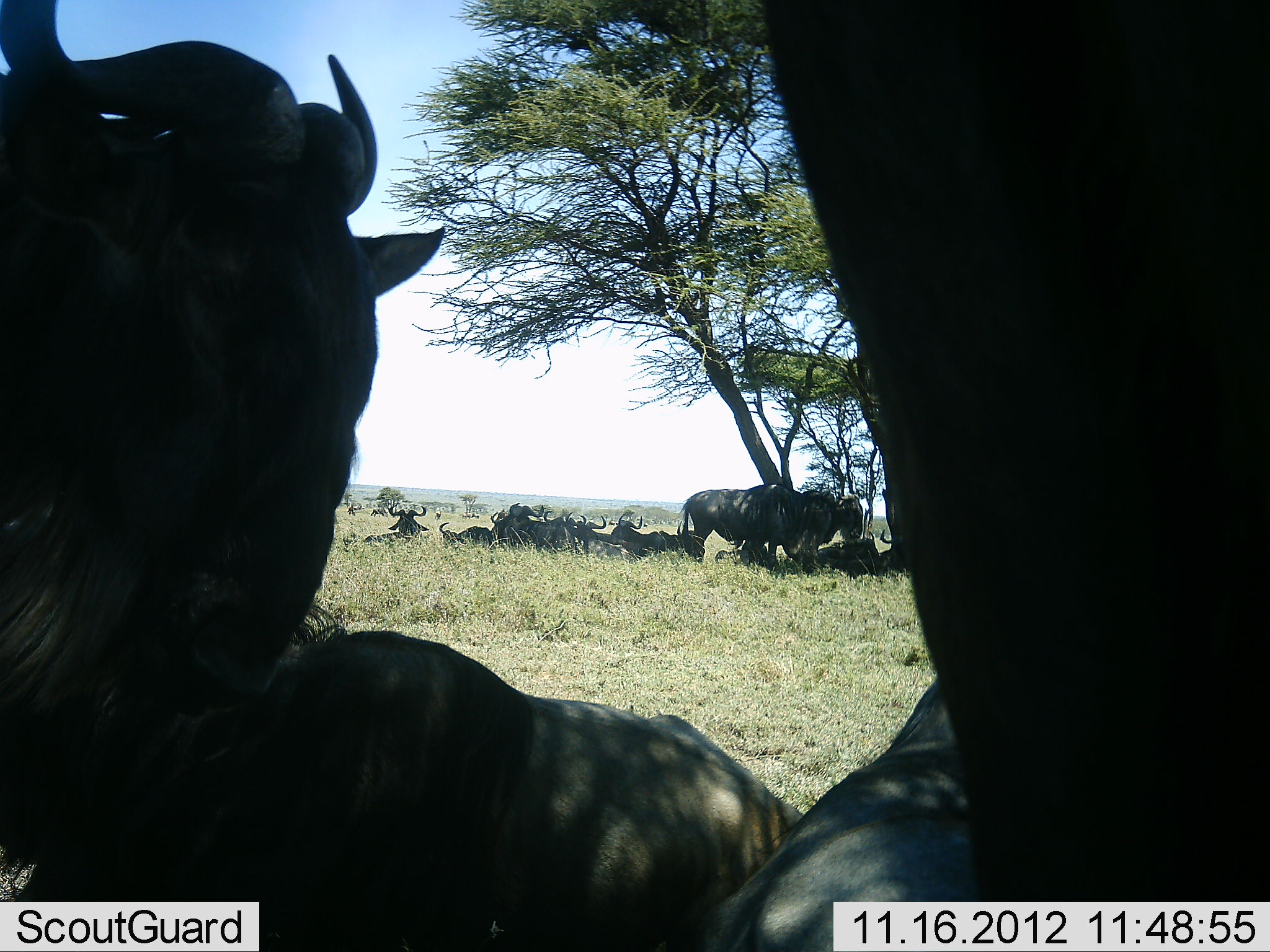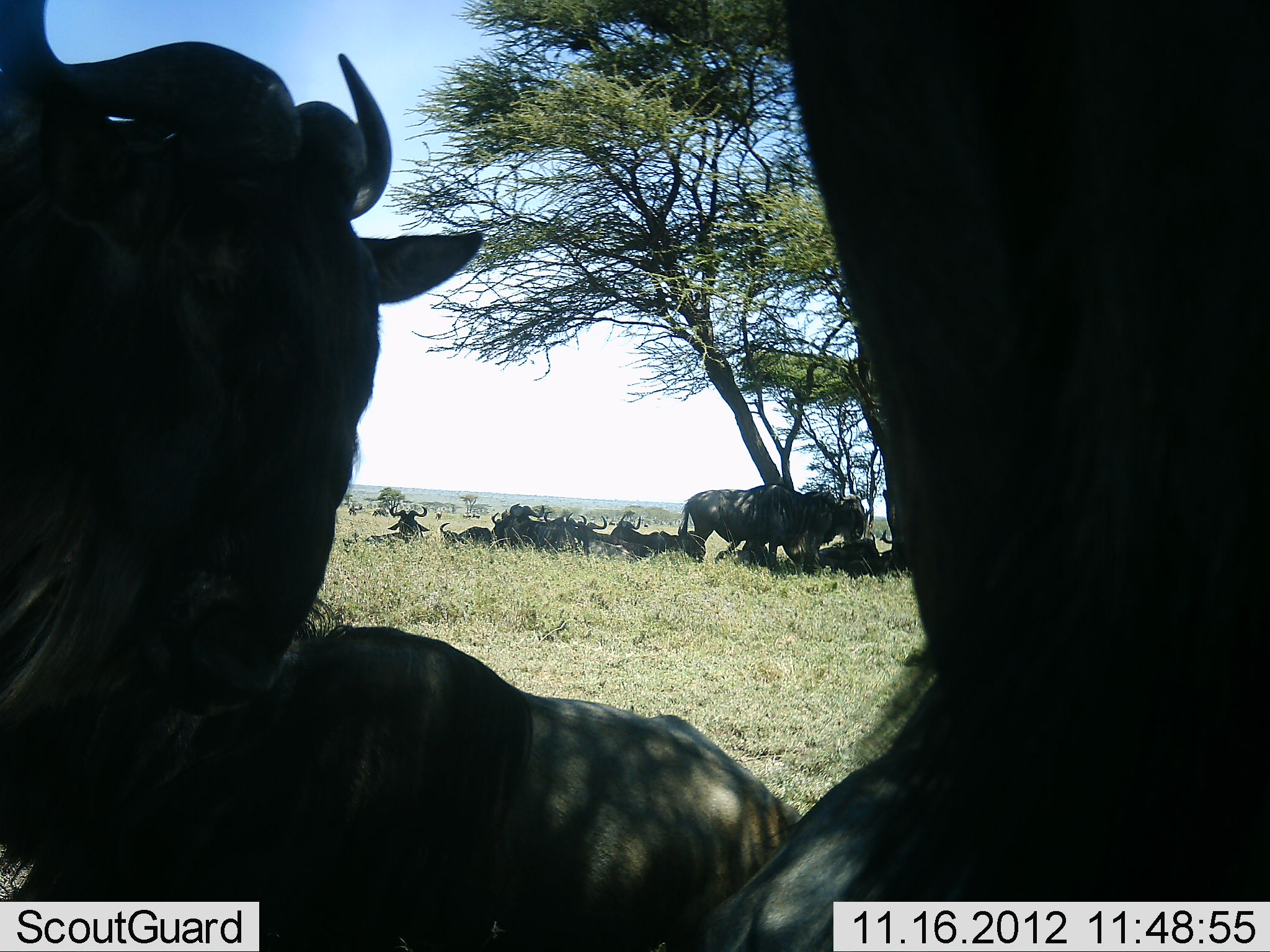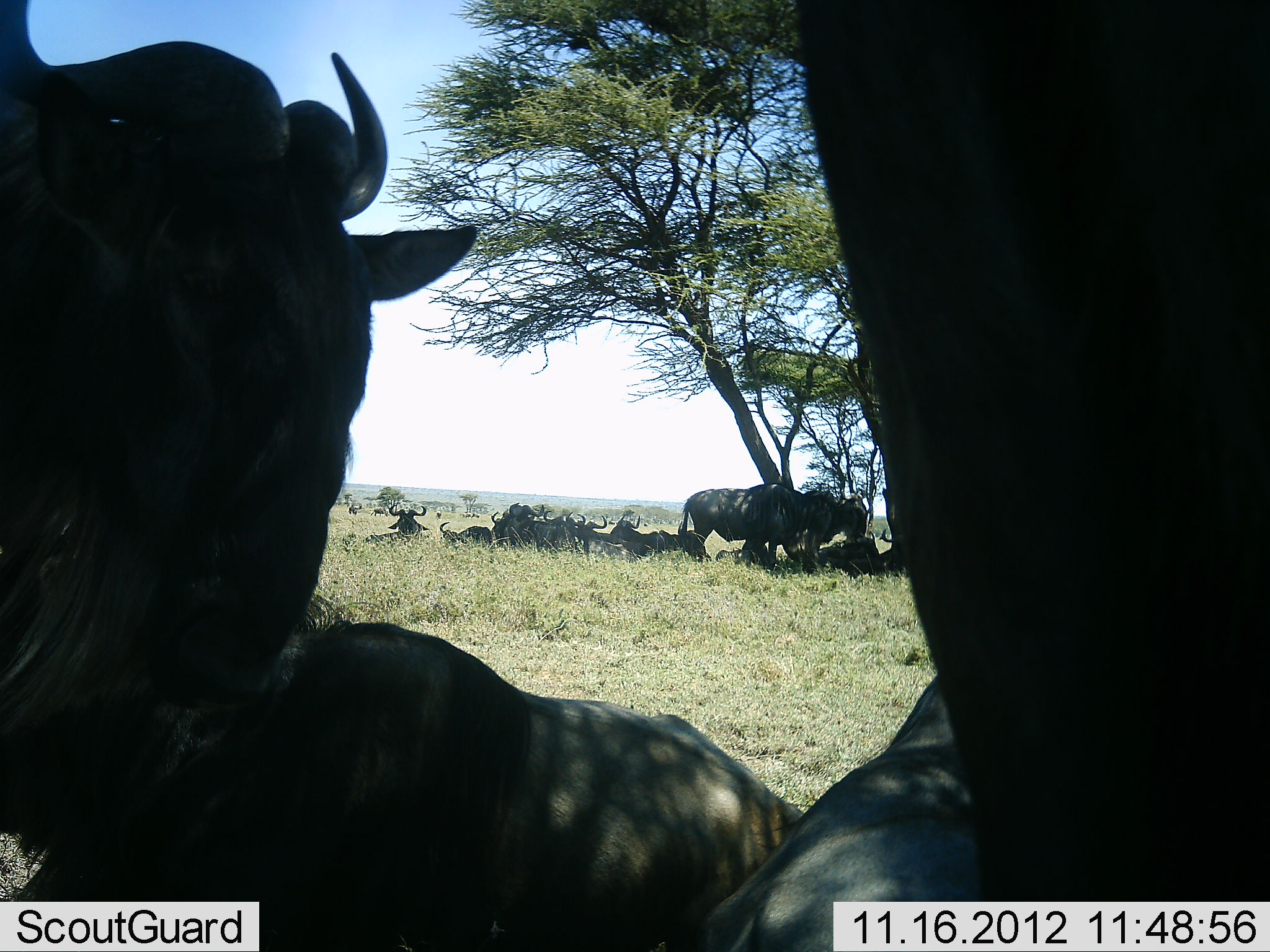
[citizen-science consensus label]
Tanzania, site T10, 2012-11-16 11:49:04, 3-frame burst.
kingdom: Animalia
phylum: Chordata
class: Mammalia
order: Artiodactyla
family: Bovidae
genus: Connochaetes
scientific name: Connochaetes taurinus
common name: blue wildebeest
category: wildebeest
Wildebeest (blue wildebeest) (Connochaetes taurinus), count 11-50. Behavior (volunteer vote fractions): standing 50%, resting 90%, moving 10%, interacting 0%. Young present (vote fraction): 0%. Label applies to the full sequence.